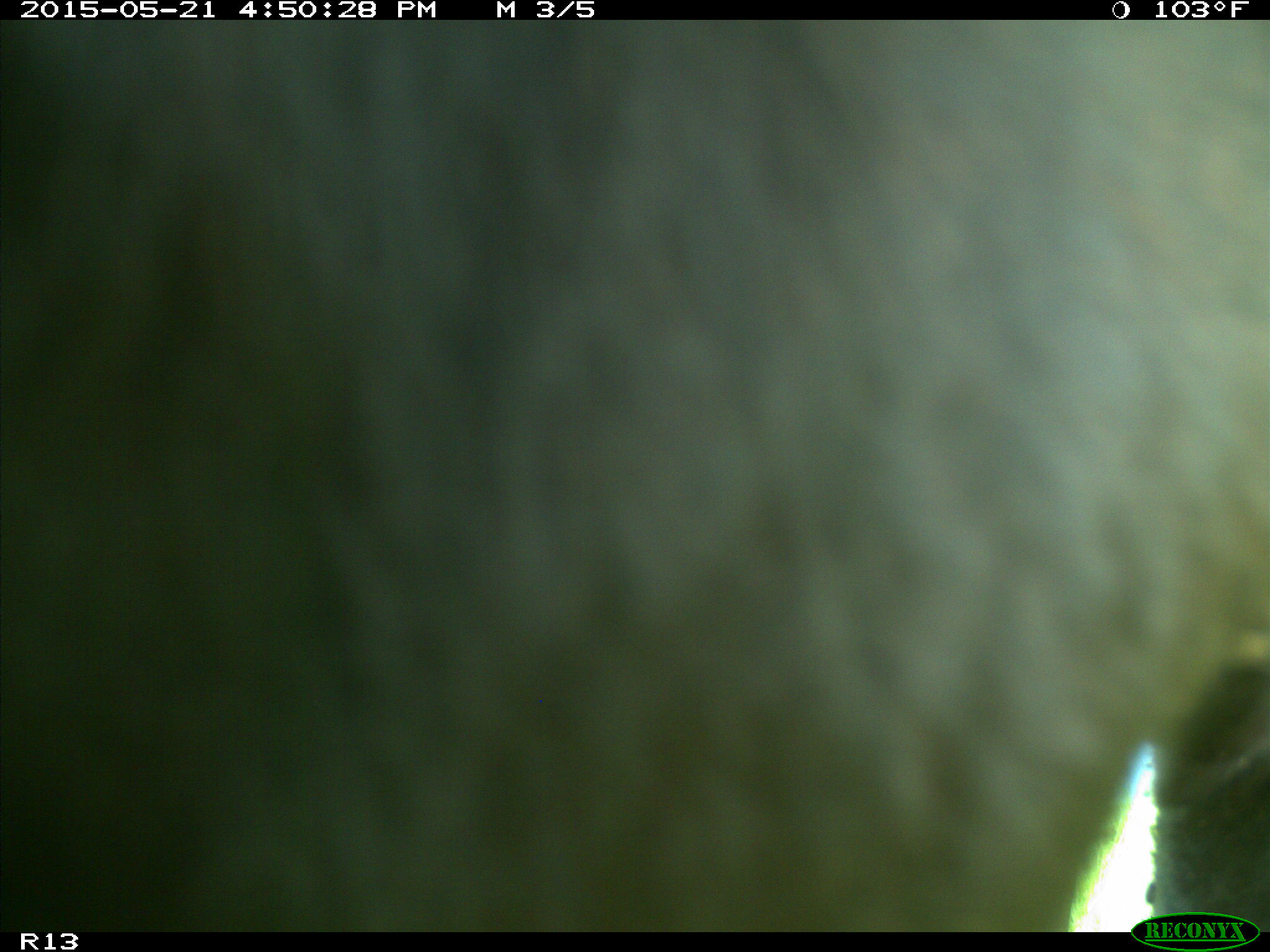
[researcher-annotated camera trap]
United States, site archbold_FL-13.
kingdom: Animalia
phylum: Chordata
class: Mammalia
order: Artiodactyla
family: Bovidae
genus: Bos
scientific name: Bos taurus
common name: domestic cow